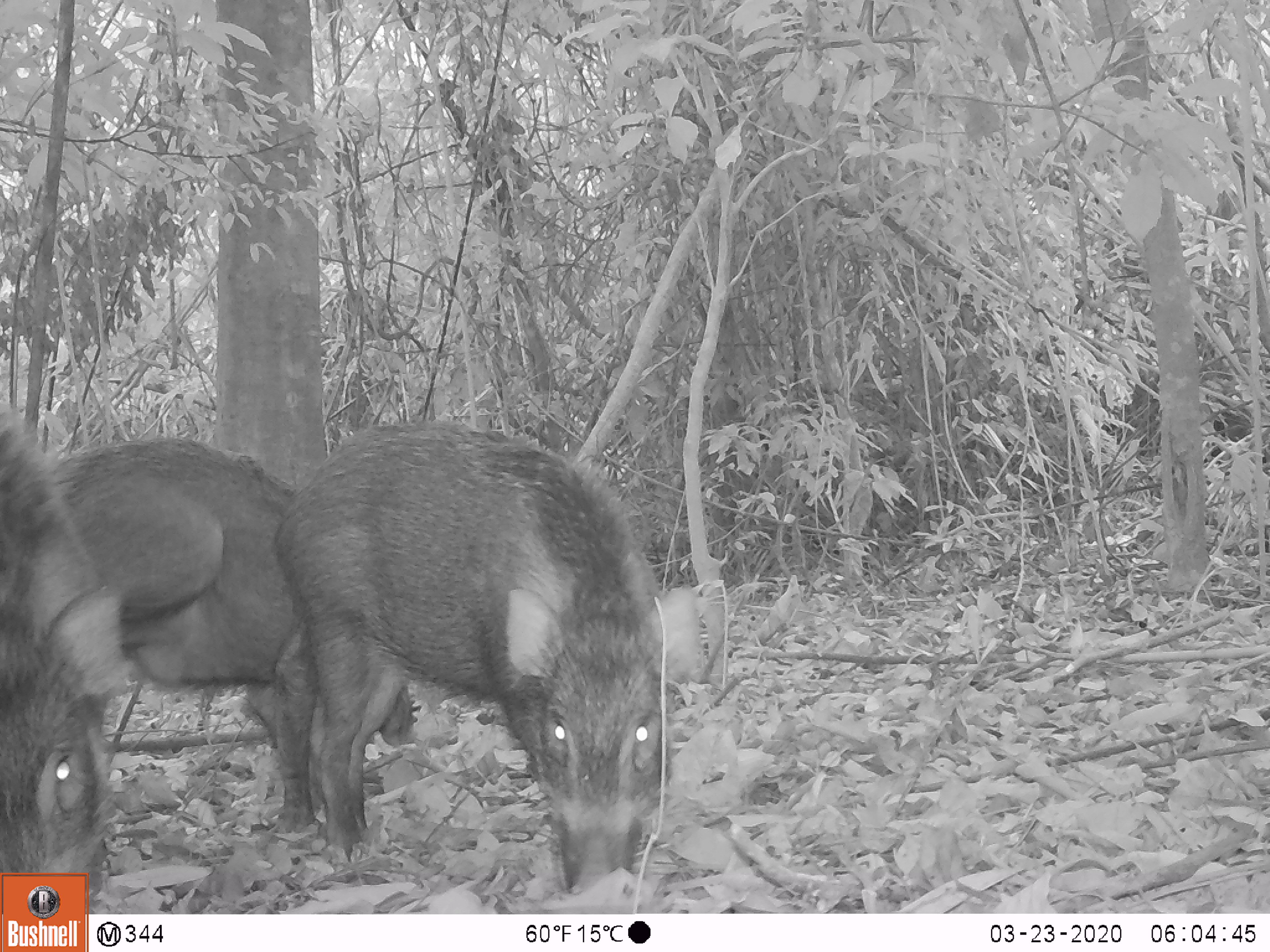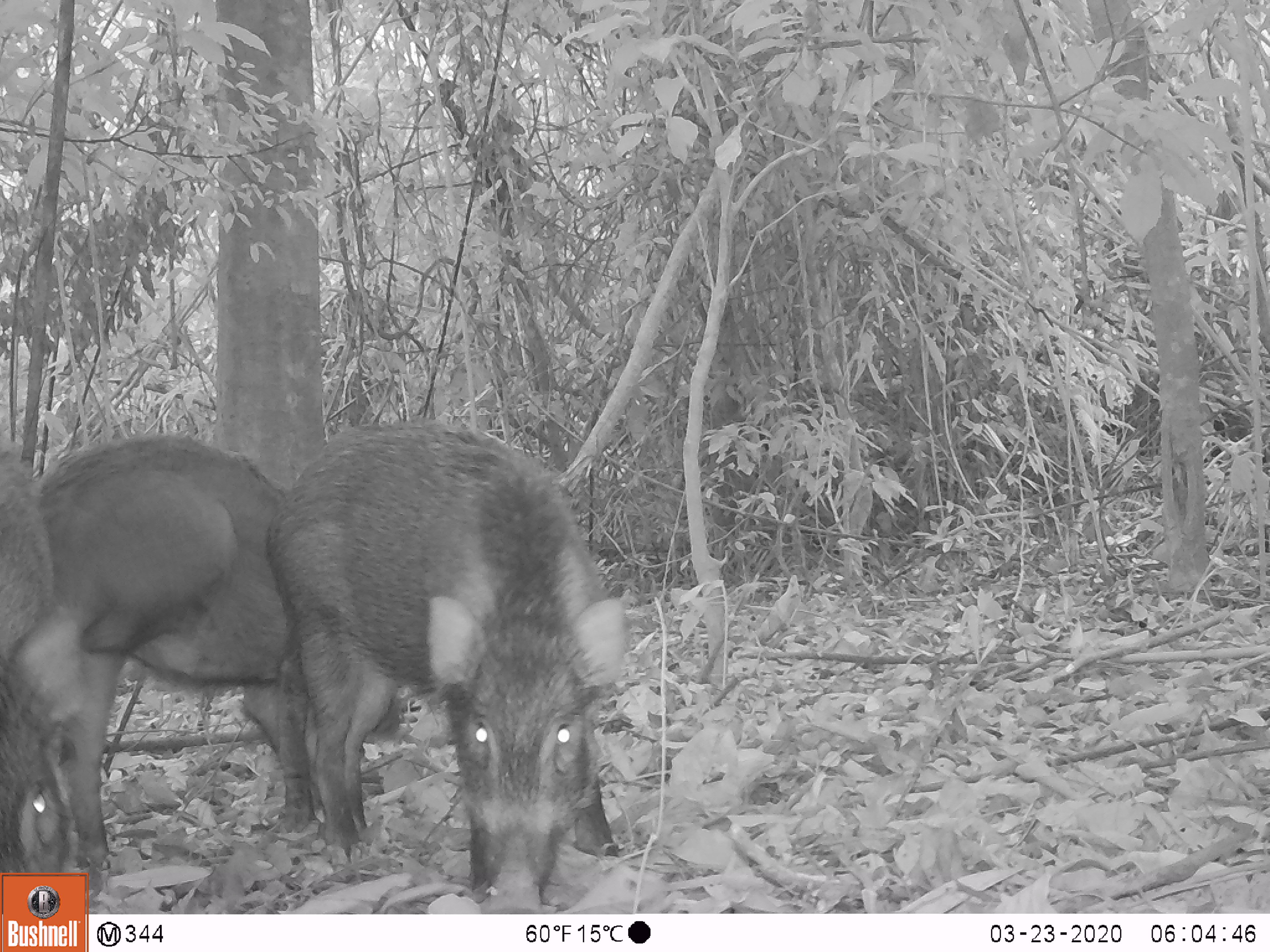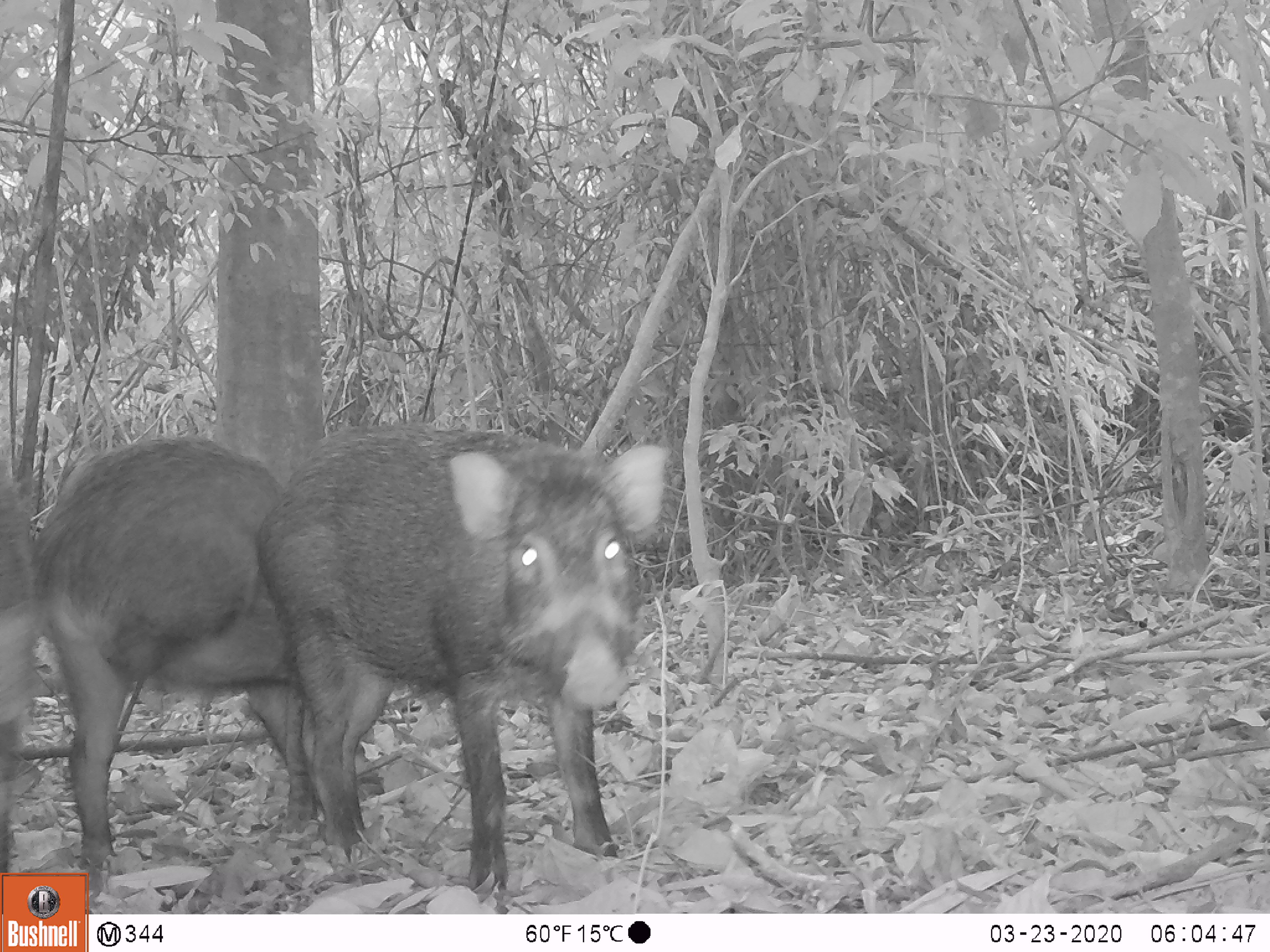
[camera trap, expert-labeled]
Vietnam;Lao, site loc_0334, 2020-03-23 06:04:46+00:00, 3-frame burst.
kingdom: Animalia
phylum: Chordata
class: Mammalia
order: Artiodactyla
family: Suidae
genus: Sus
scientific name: Sus scrofa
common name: eurasian wild pig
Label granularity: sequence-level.